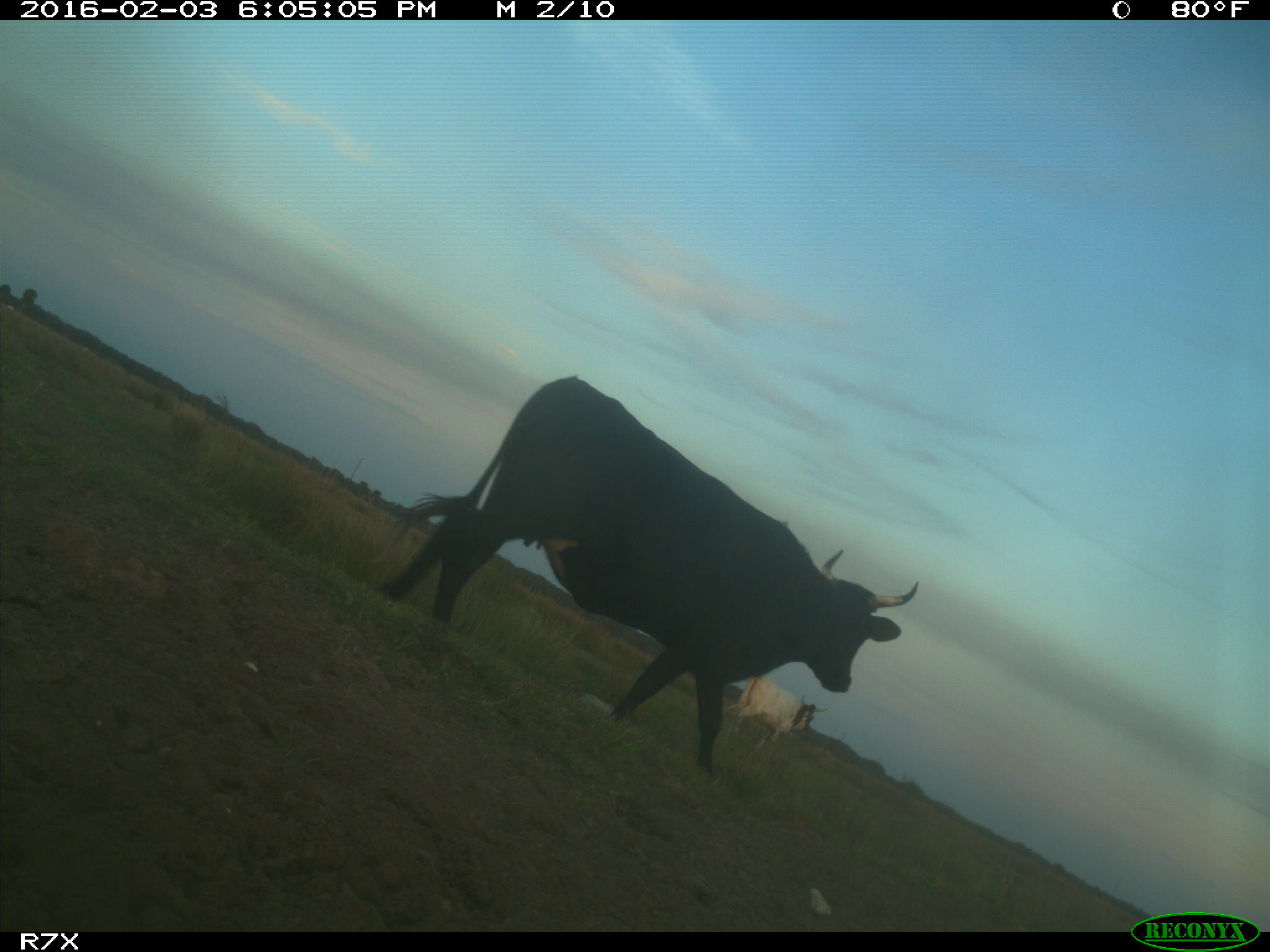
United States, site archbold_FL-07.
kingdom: Animalia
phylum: Chordata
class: Mammalia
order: Artiodactyla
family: Bovidae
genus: Bos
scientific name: Bos taurus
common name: domestic cow